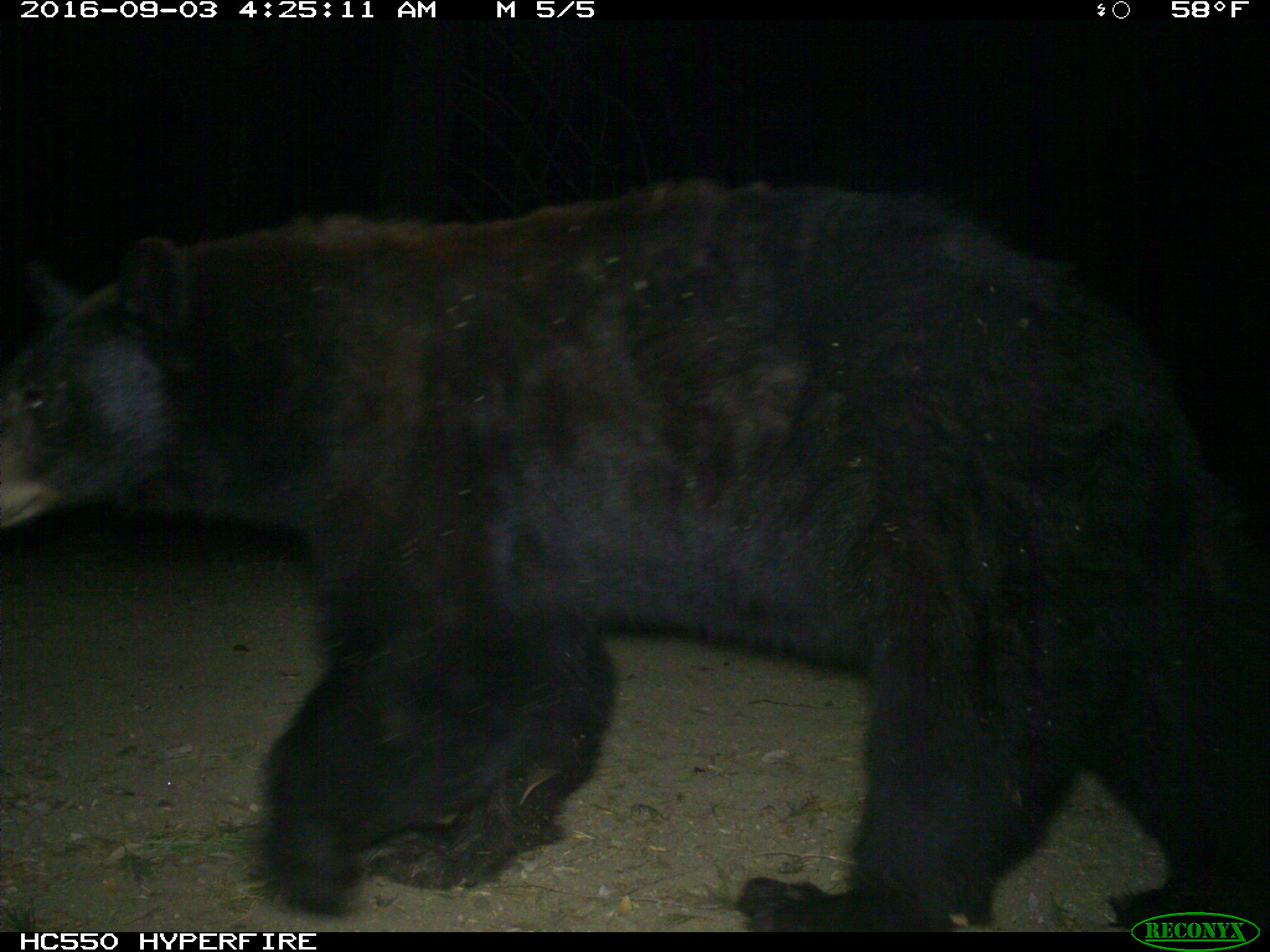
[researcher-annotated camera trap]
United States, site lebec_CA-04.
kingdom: Animalia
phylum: Chordata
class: Mammalia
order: Carnivora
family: Ursidae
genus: Ursus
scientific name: Ursus americanus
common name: american black bear